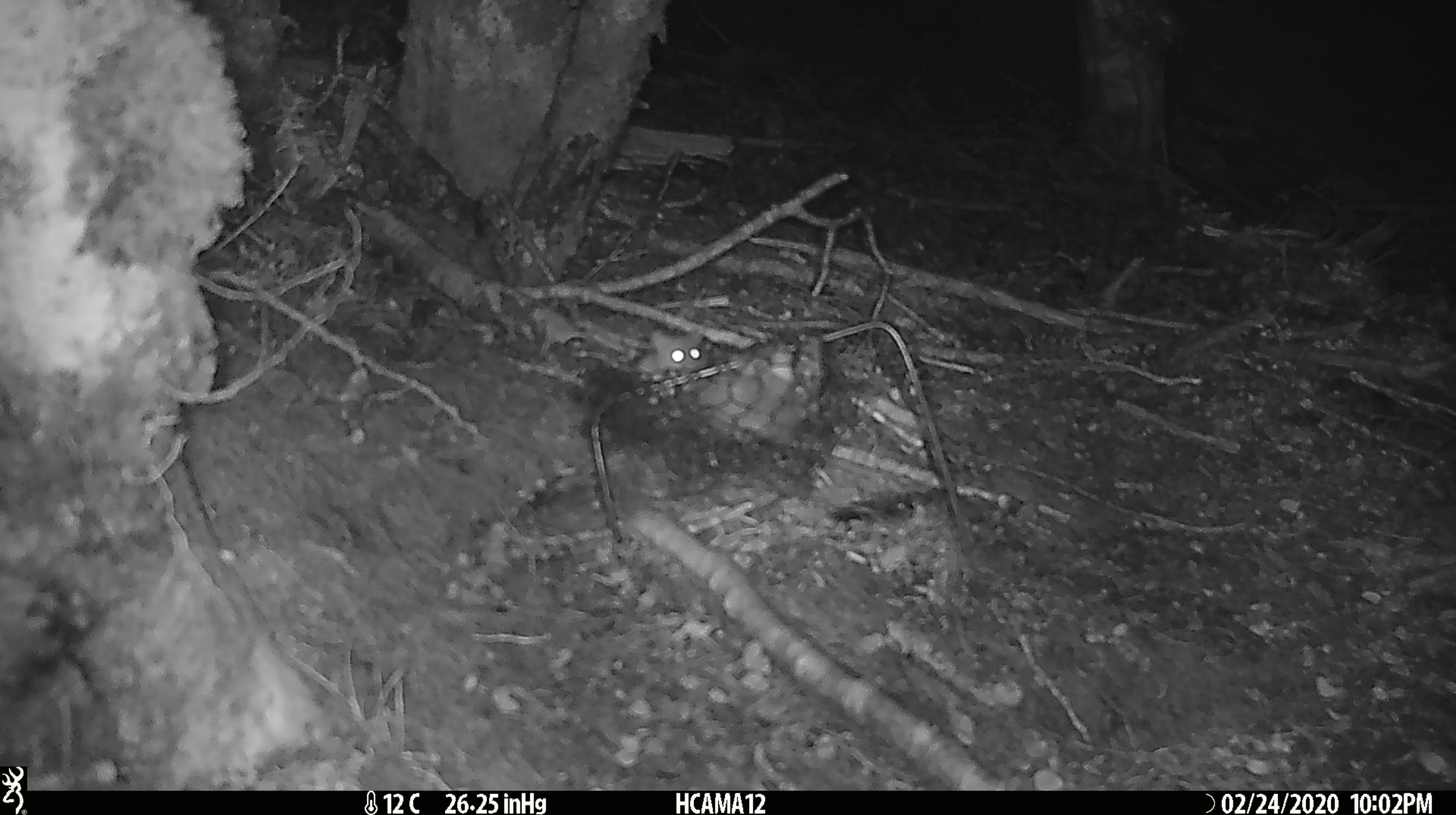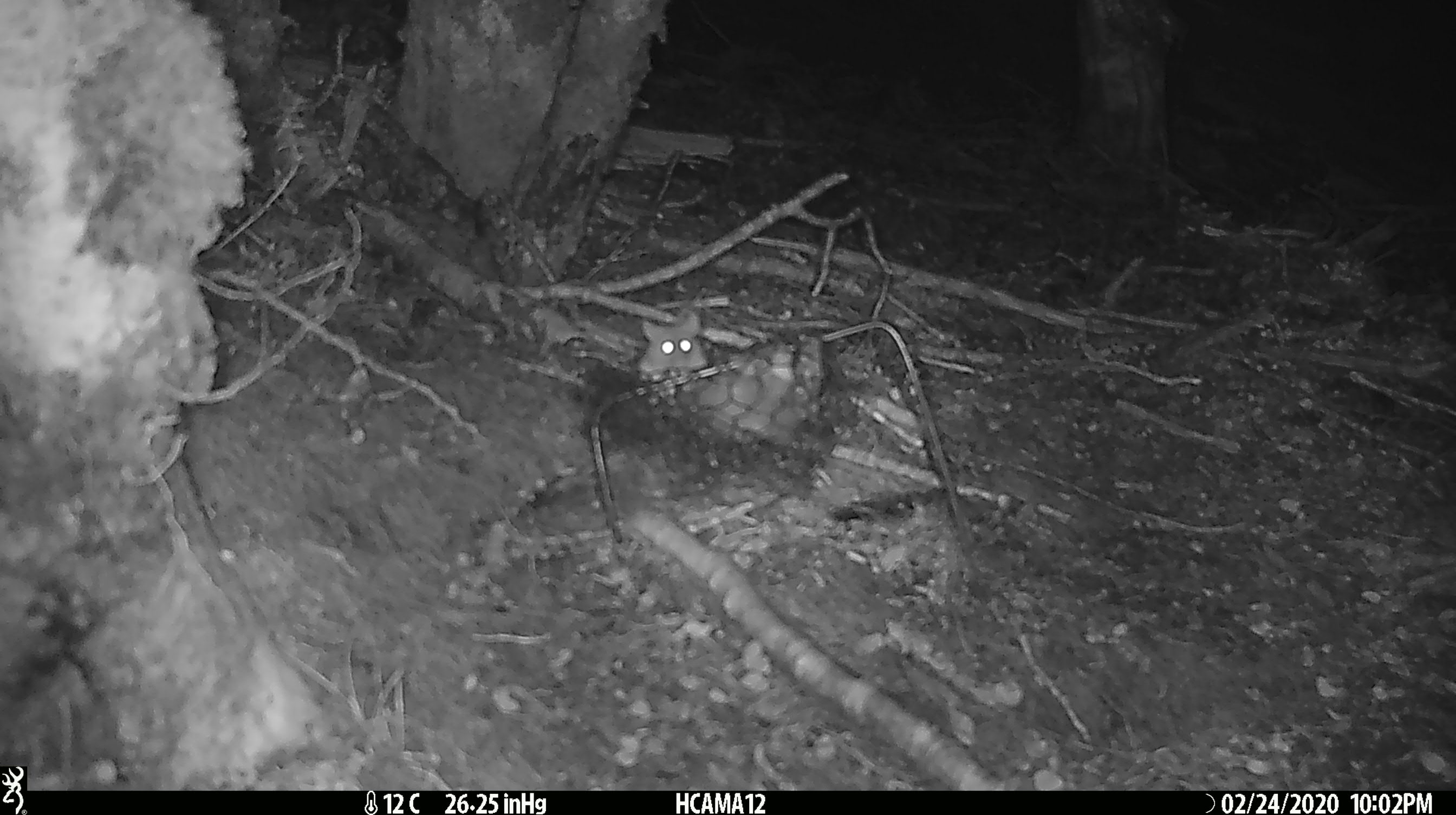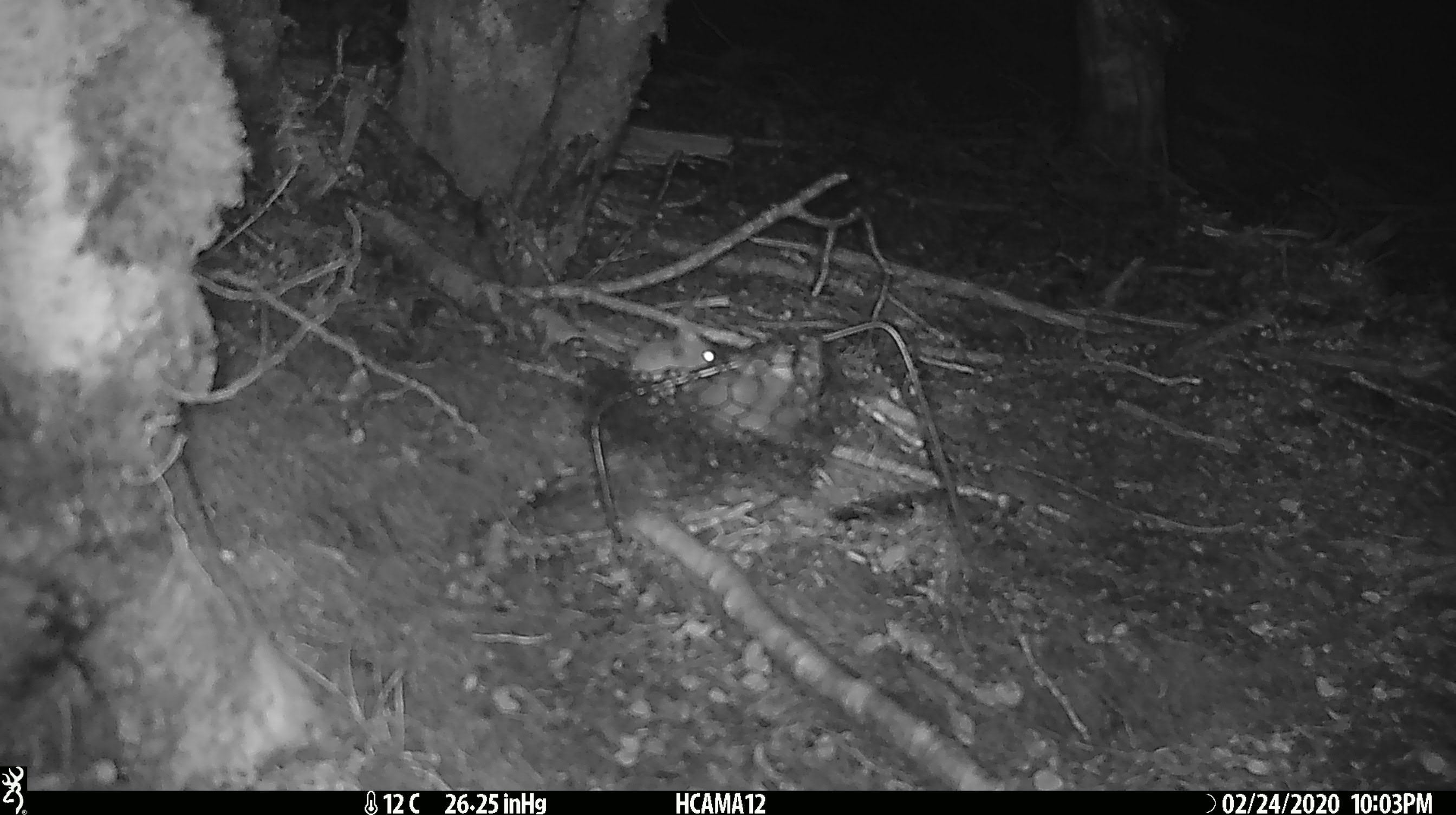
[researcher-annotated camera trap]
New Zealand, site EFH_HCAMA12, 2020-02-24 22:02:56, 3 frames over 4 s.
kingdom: Animalia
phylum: Chordata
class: Mammalia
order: Rodentia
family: Muridae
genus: Mus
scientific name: Mus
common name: mouse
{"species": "mouse (Mus)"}